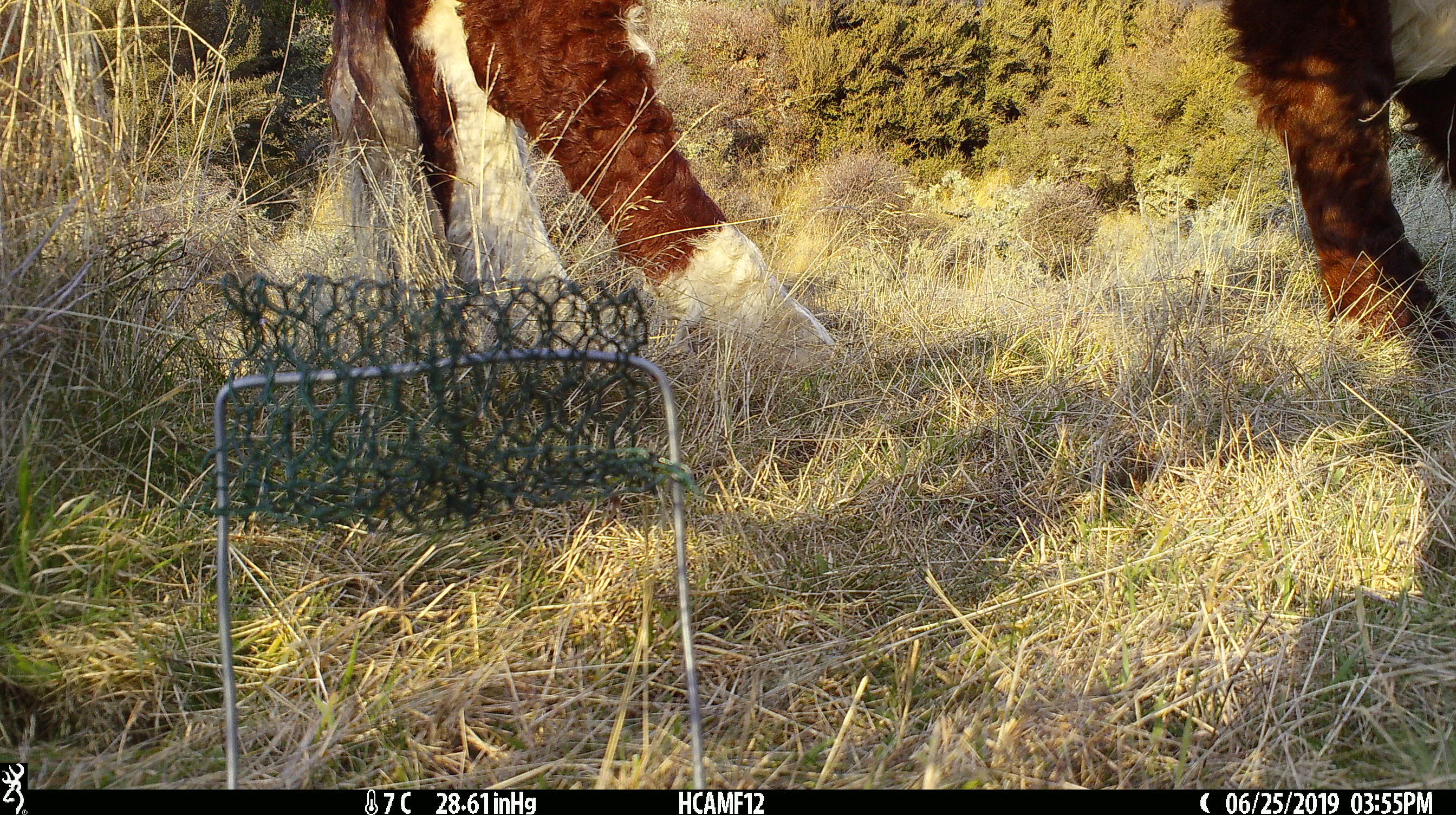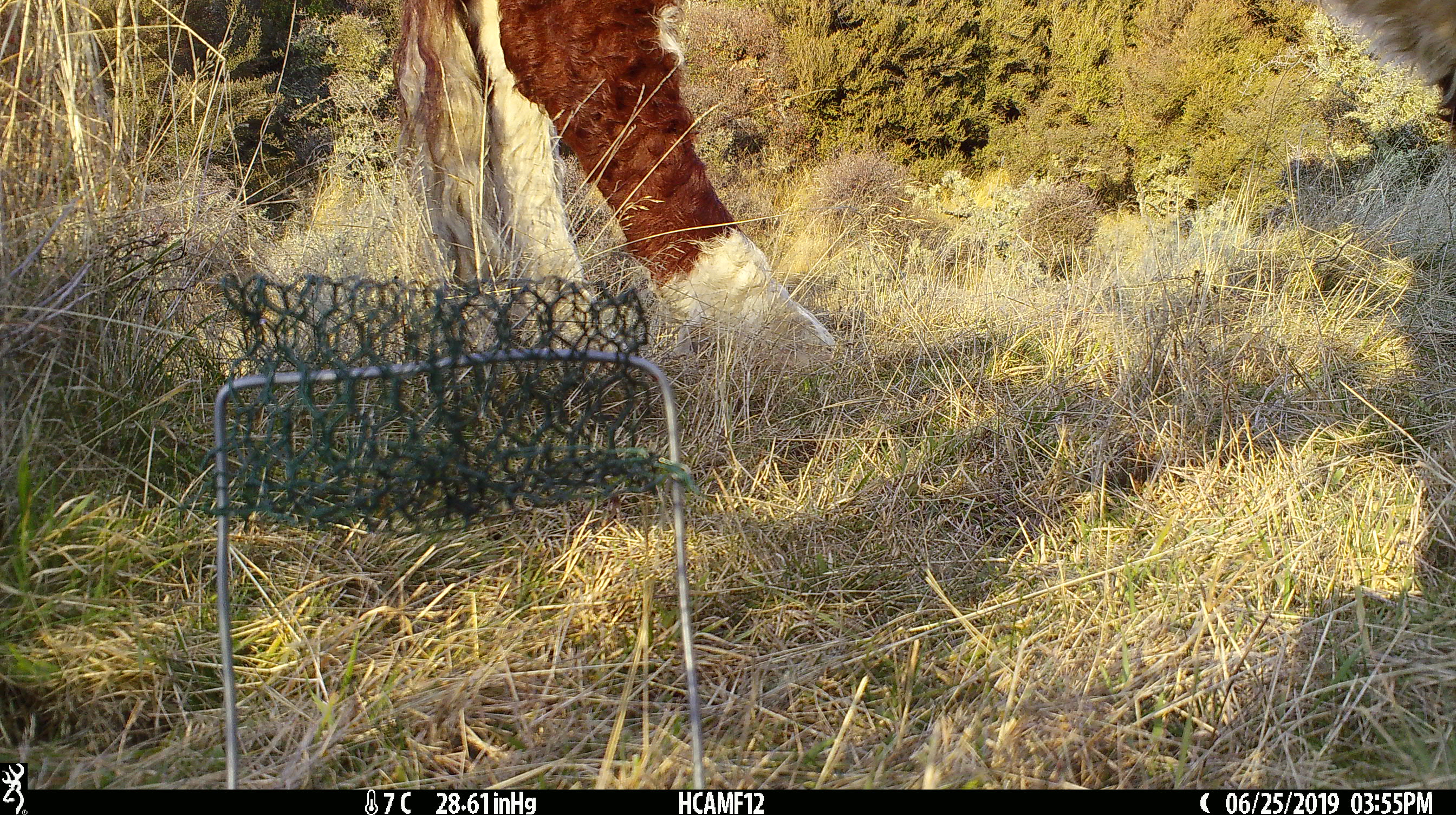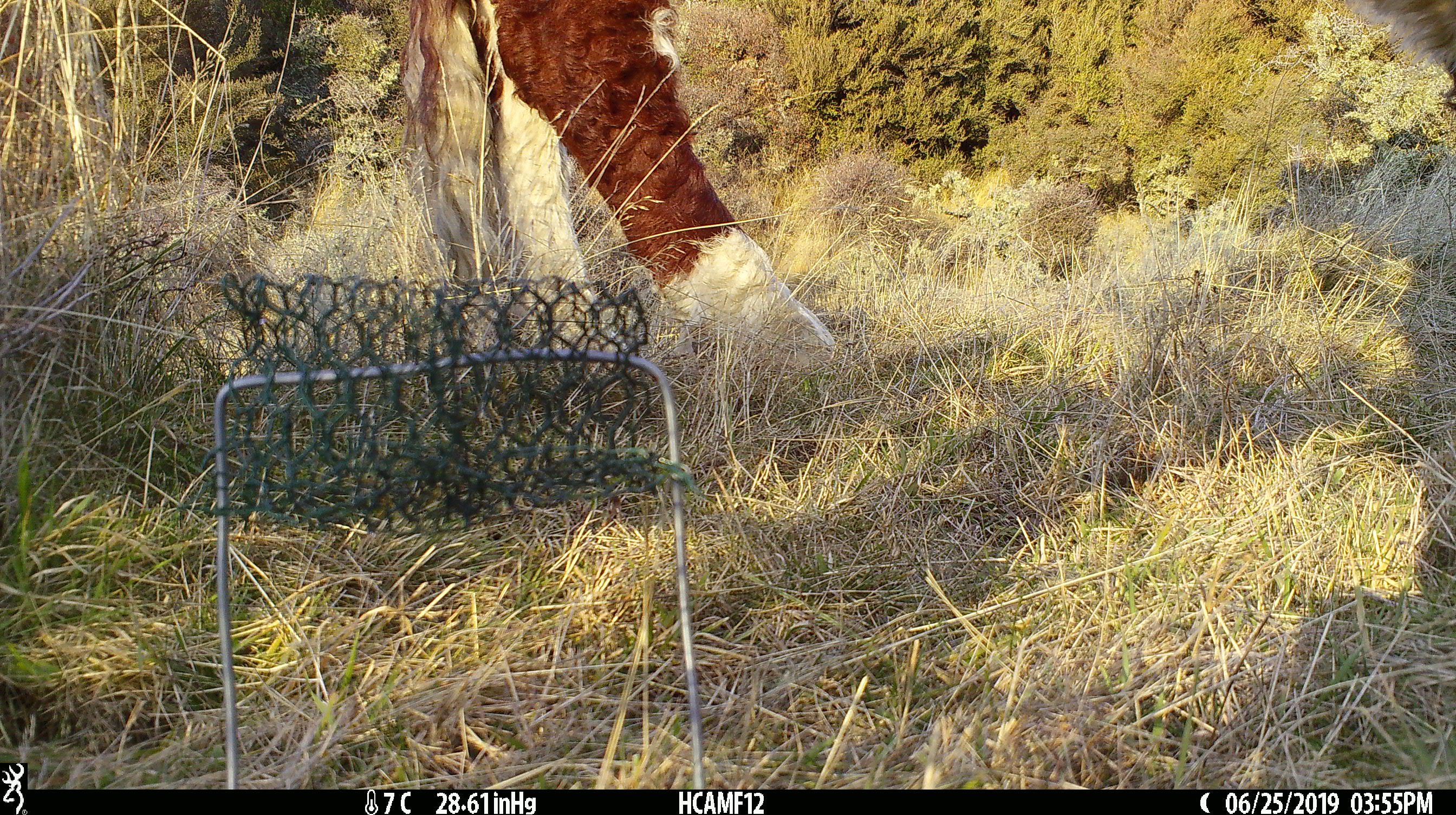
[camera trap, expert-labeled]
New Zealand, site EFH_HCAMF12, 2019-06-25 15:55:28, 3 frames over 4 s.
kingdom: Animalia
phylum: Chordata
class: Mammalia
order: Artiodactyla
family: Bovidae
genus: Bos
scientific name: Bos taurus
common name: domestic cow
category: cow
Cow (domestic cow) (Bos taurus).